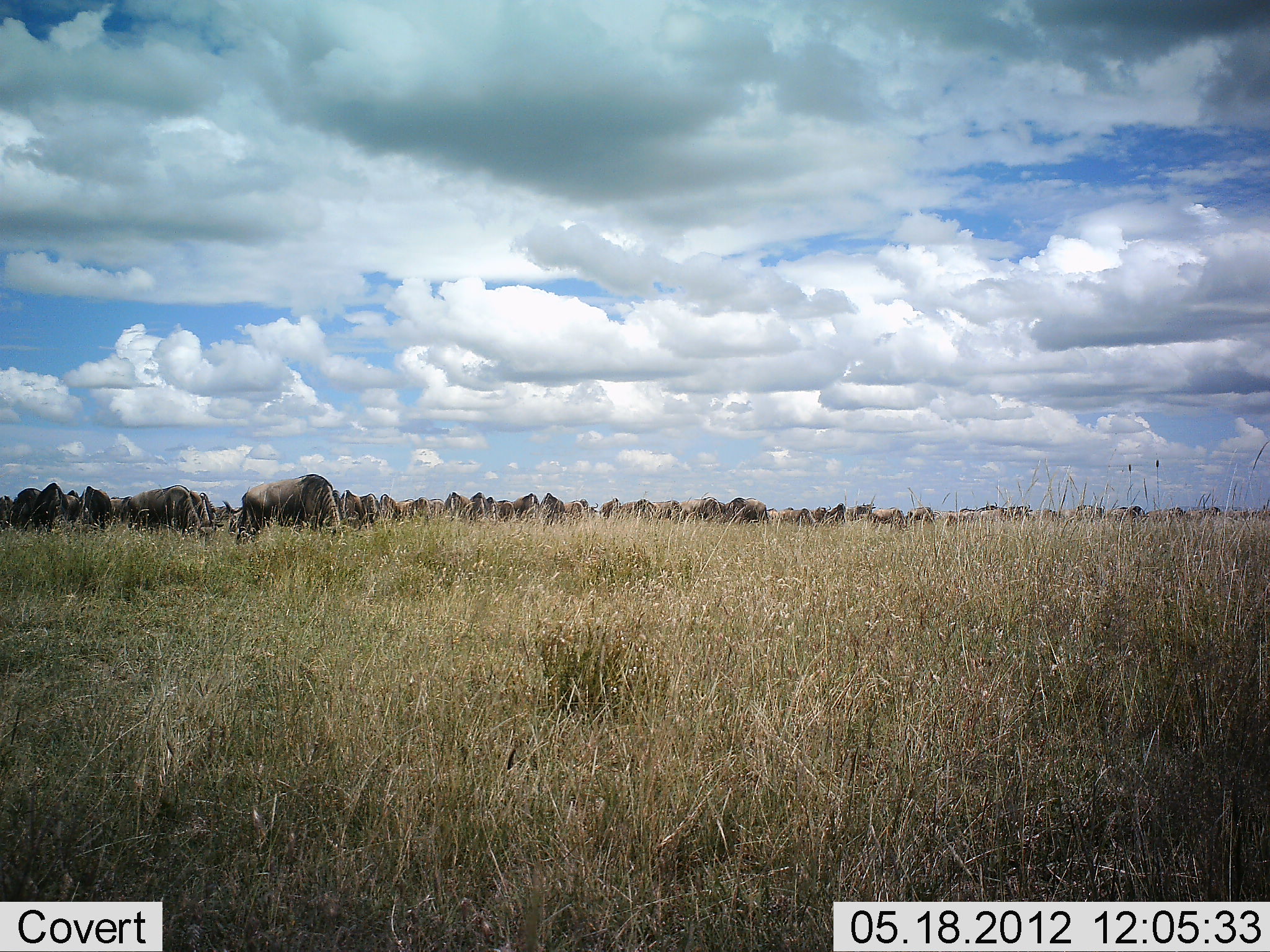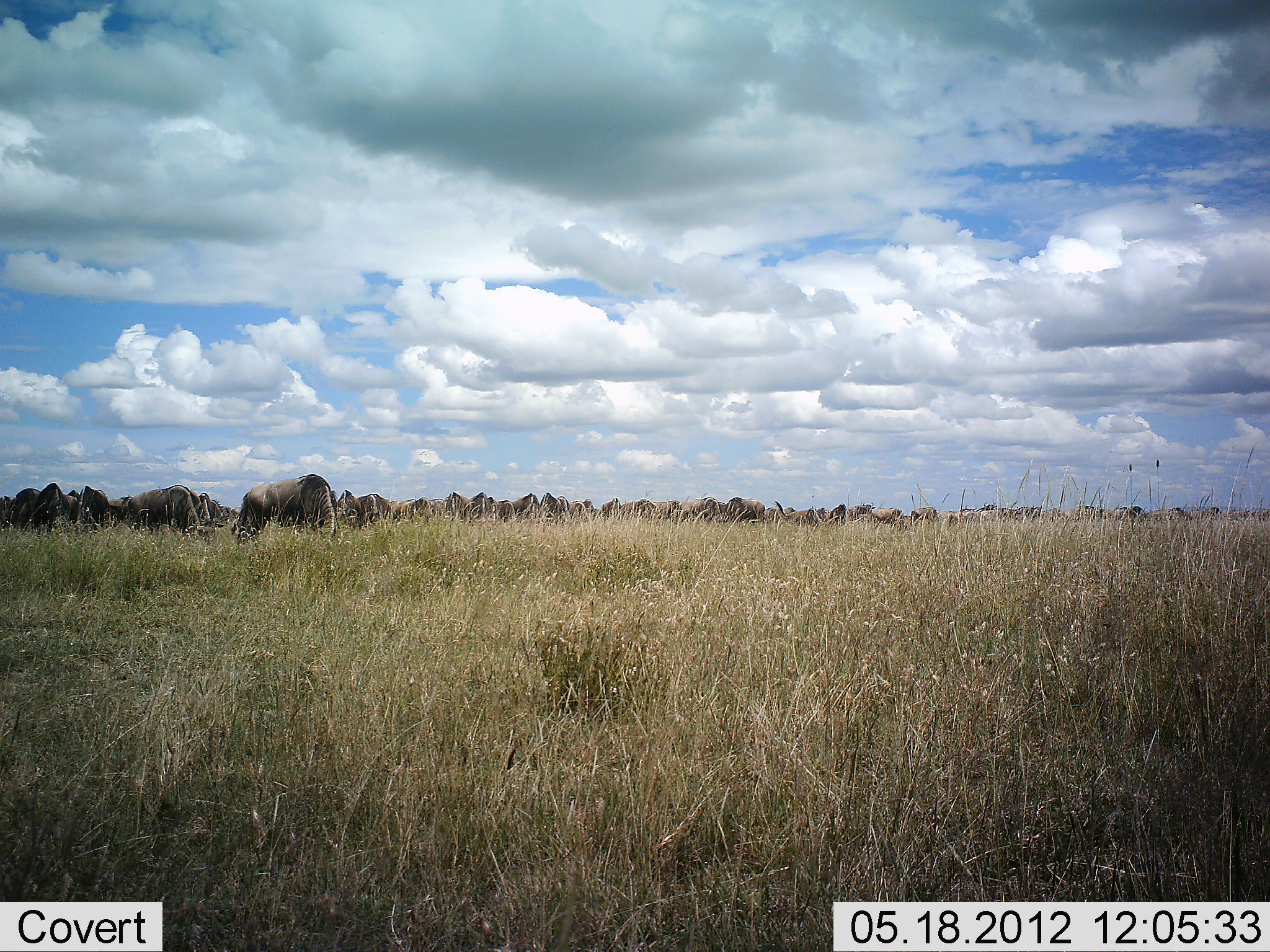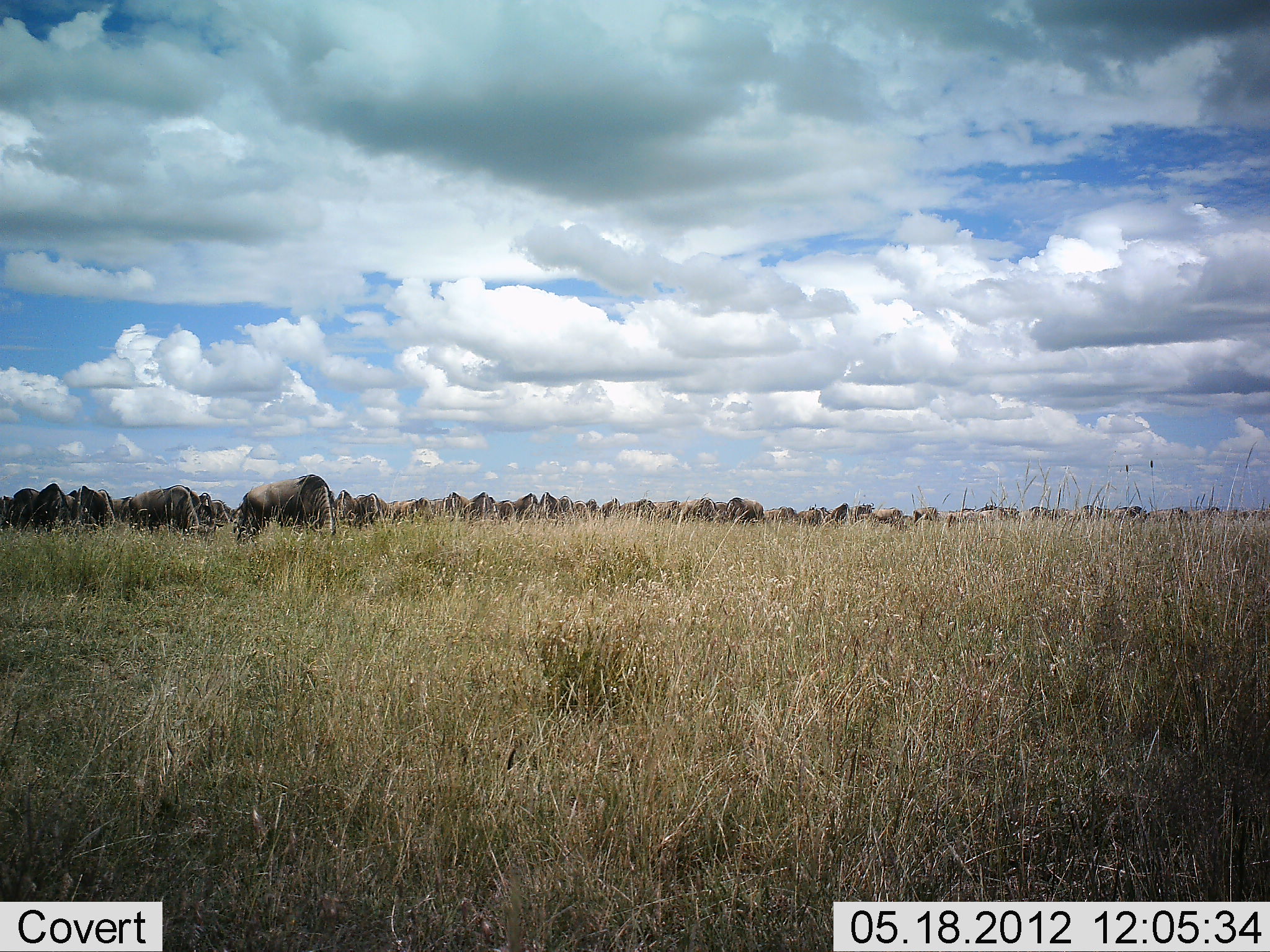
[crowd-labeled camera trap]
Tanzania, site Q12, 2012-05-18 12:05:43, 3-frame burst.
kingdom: Animalia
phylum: Chordata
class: Mammalia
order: Artiodactyla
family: Bovidae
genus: Connochaetes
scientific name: Connochaetes taurinus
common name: blue wildebeest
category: wildebeest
Wildebeest (blue wildebeest) (Connochaetes taurinus), count 11-50. Behavior (volunteer vote fractions): standing 70%, resting 0%, moving 10%, interacting 0%. Young present (vote fraction): 0%. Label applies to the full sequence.